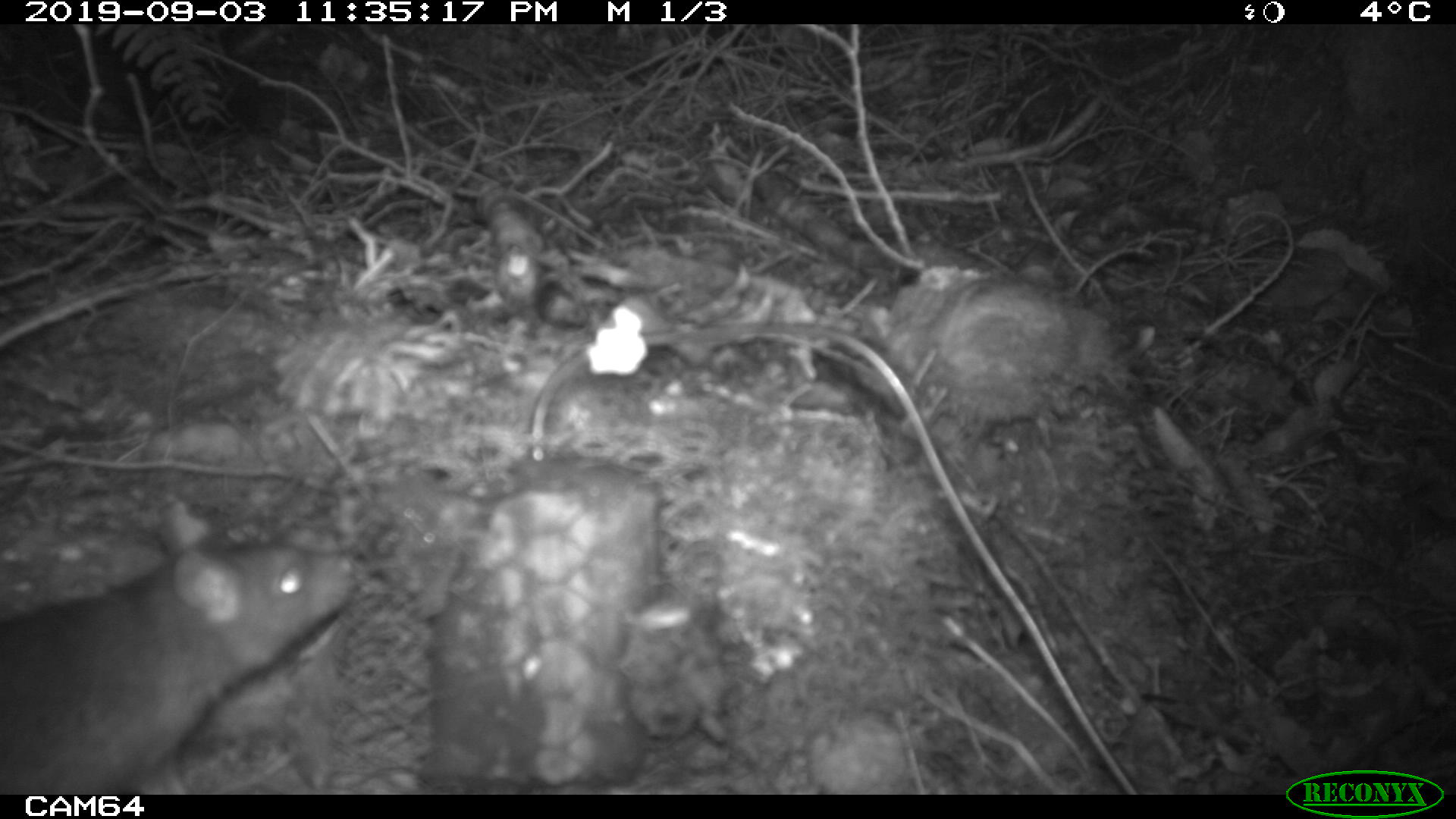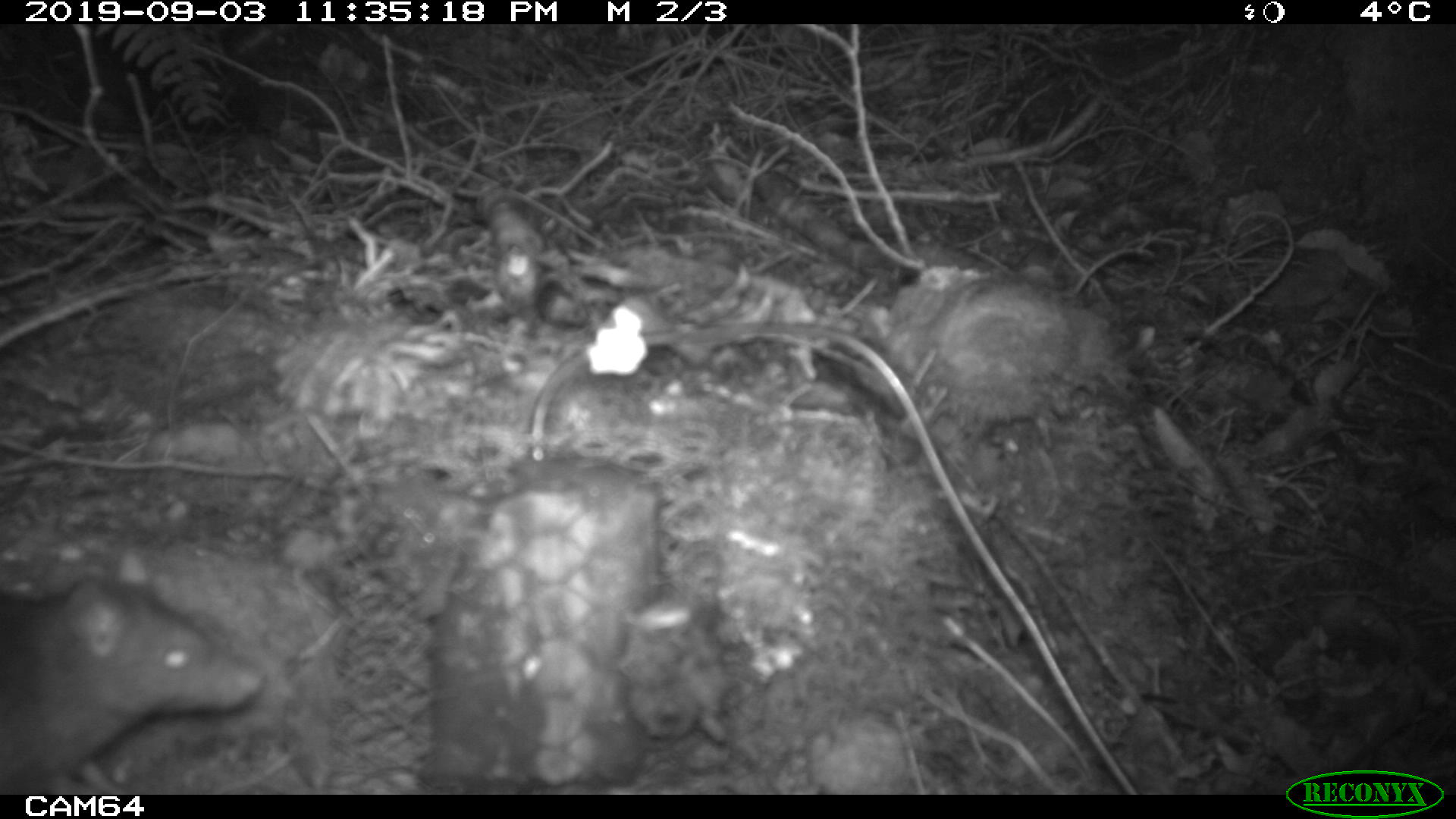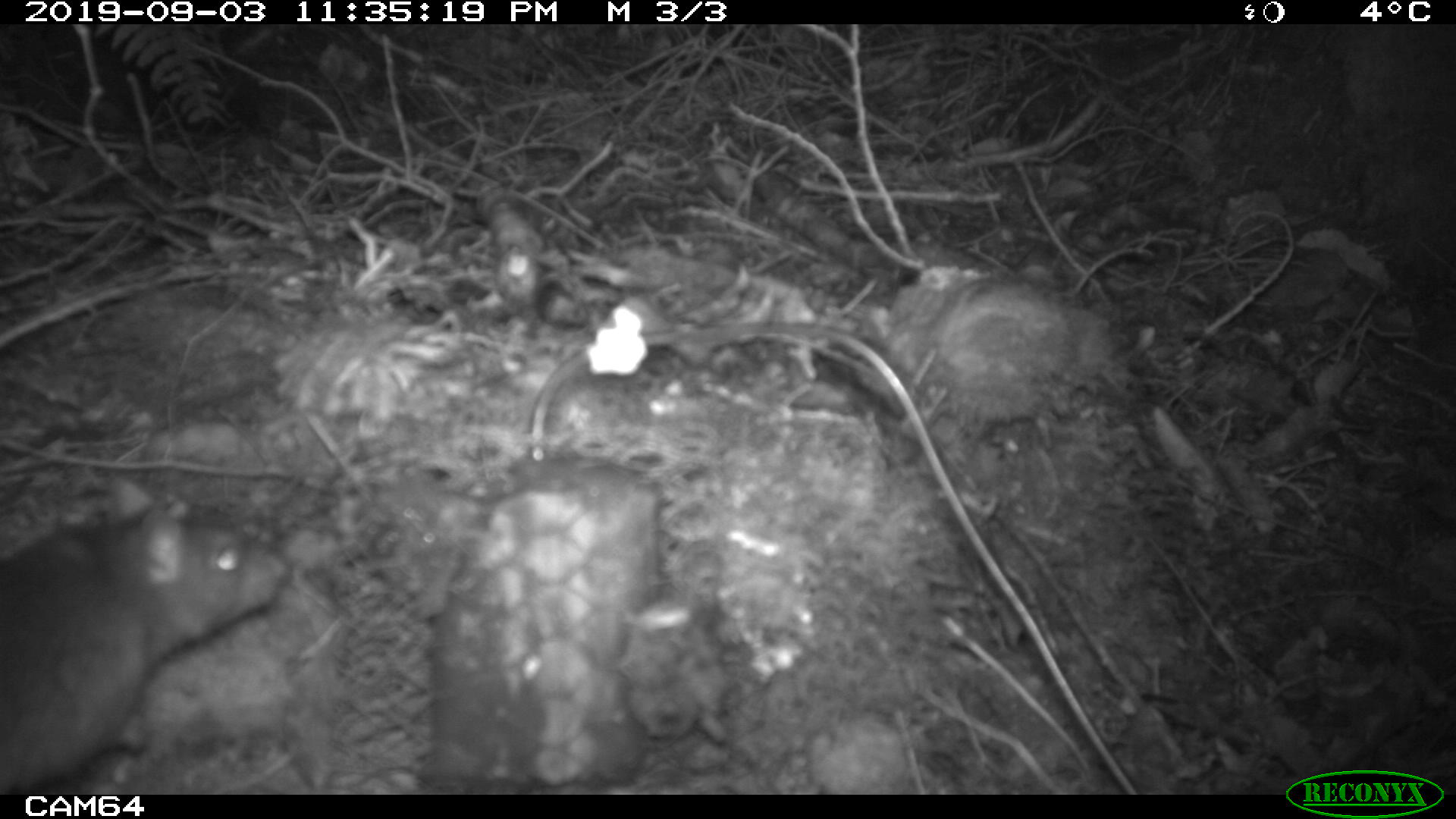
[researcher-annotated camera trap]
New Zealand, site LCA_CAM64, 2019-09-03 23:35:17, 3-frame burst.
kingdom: Animalia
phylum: Chordata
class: Mammalia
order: Rodentia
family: Muridae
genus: Rattus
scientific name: Rattus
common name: rat